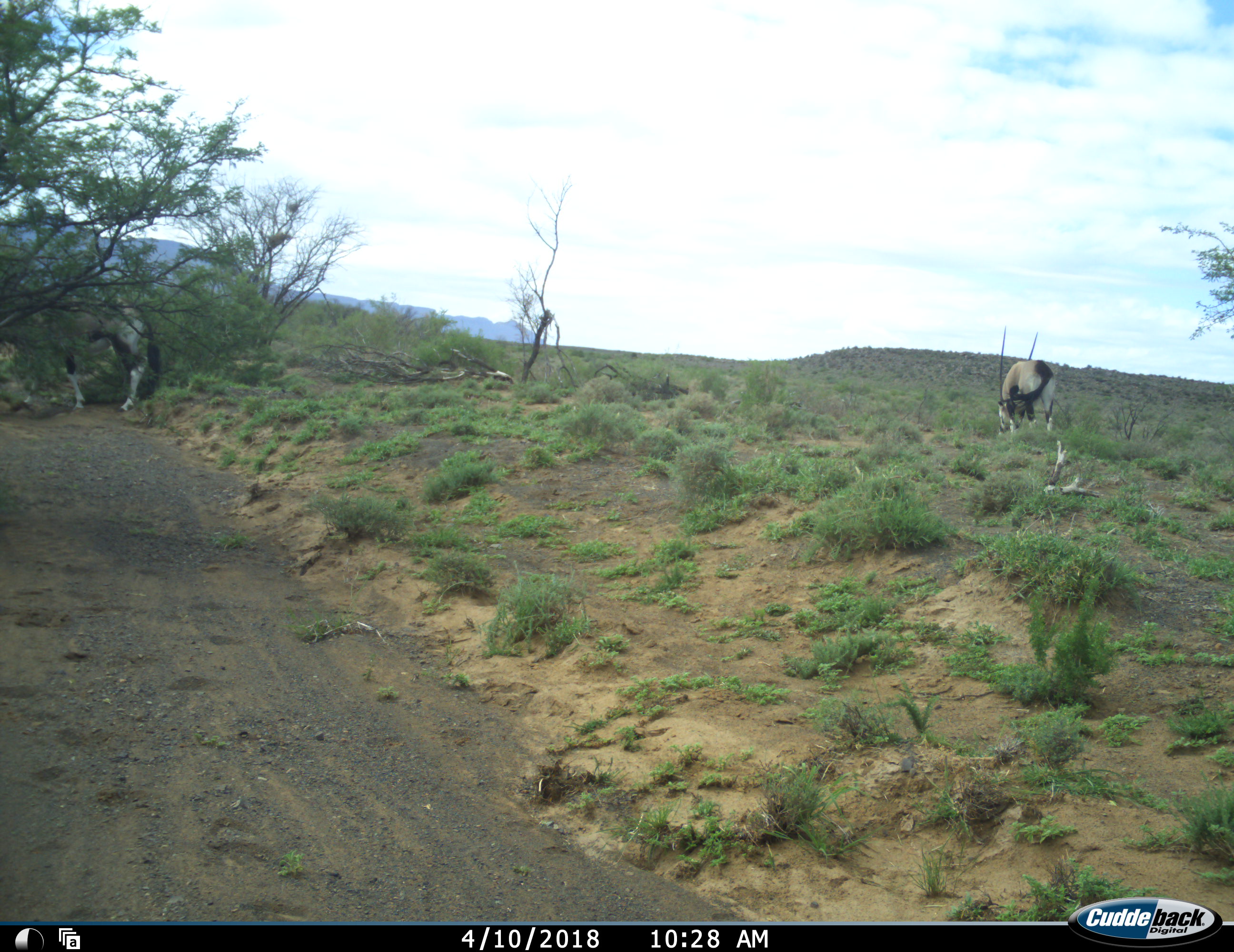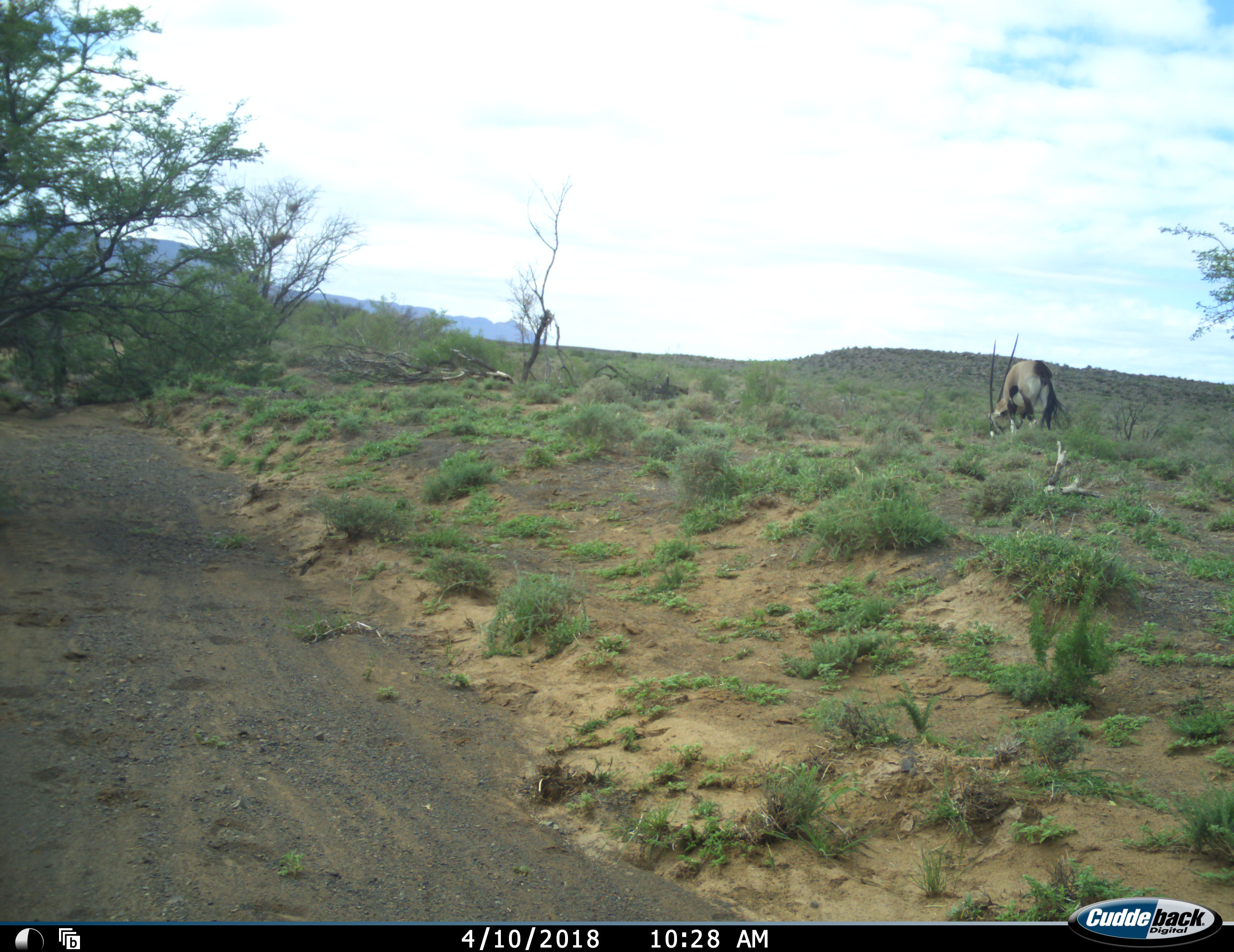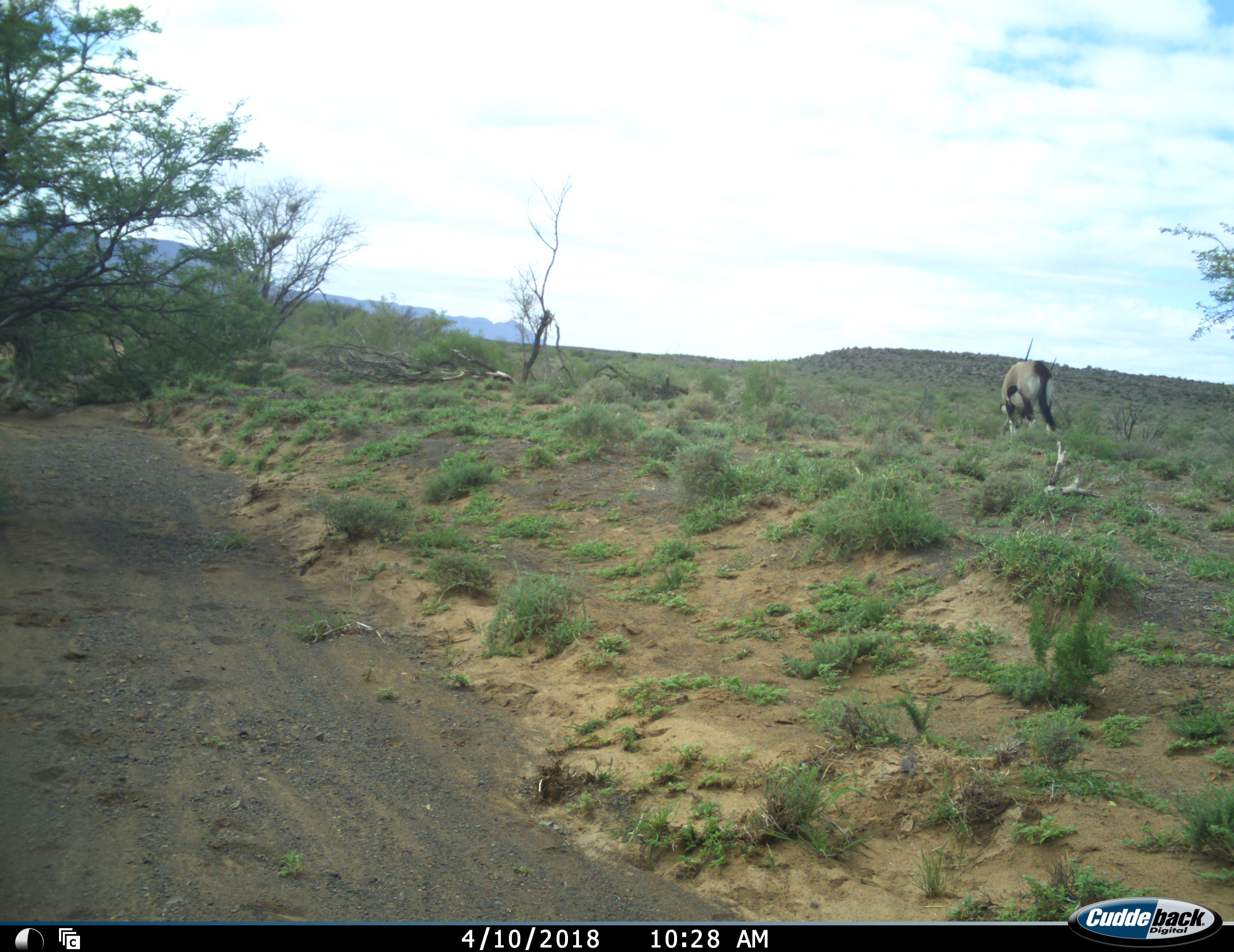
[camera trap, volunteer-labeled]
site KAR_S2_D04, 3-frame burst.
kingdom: Animalia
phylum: Chordata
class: Mammalia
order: Artiodactyla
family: Bovidae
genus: Oryx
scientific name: Oryx gazella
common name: gemsbok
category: oryx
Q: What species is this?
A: Oryx (gemsbok) (Oryx gazella).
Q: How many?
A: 2.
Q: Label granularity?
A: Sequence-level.